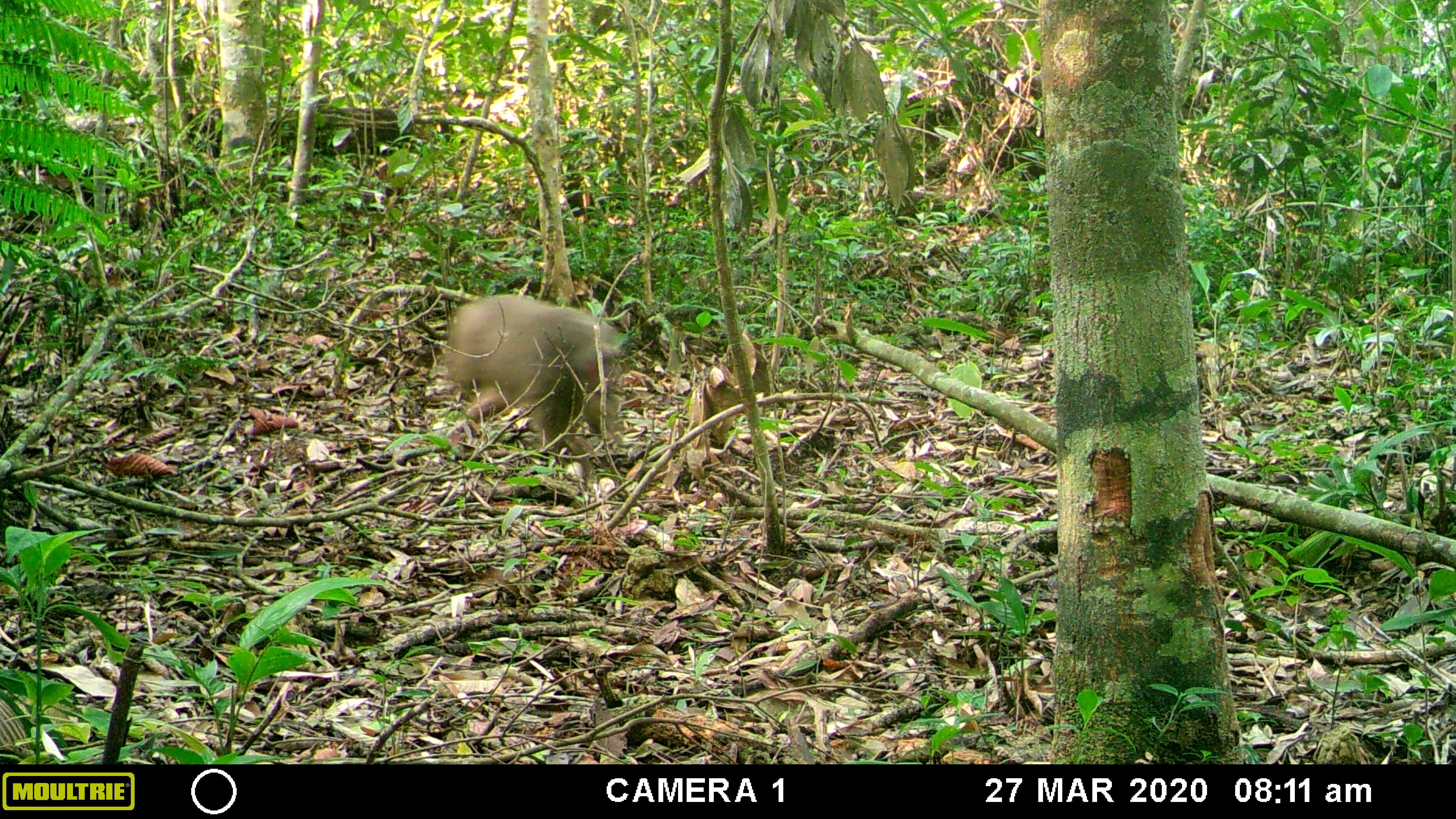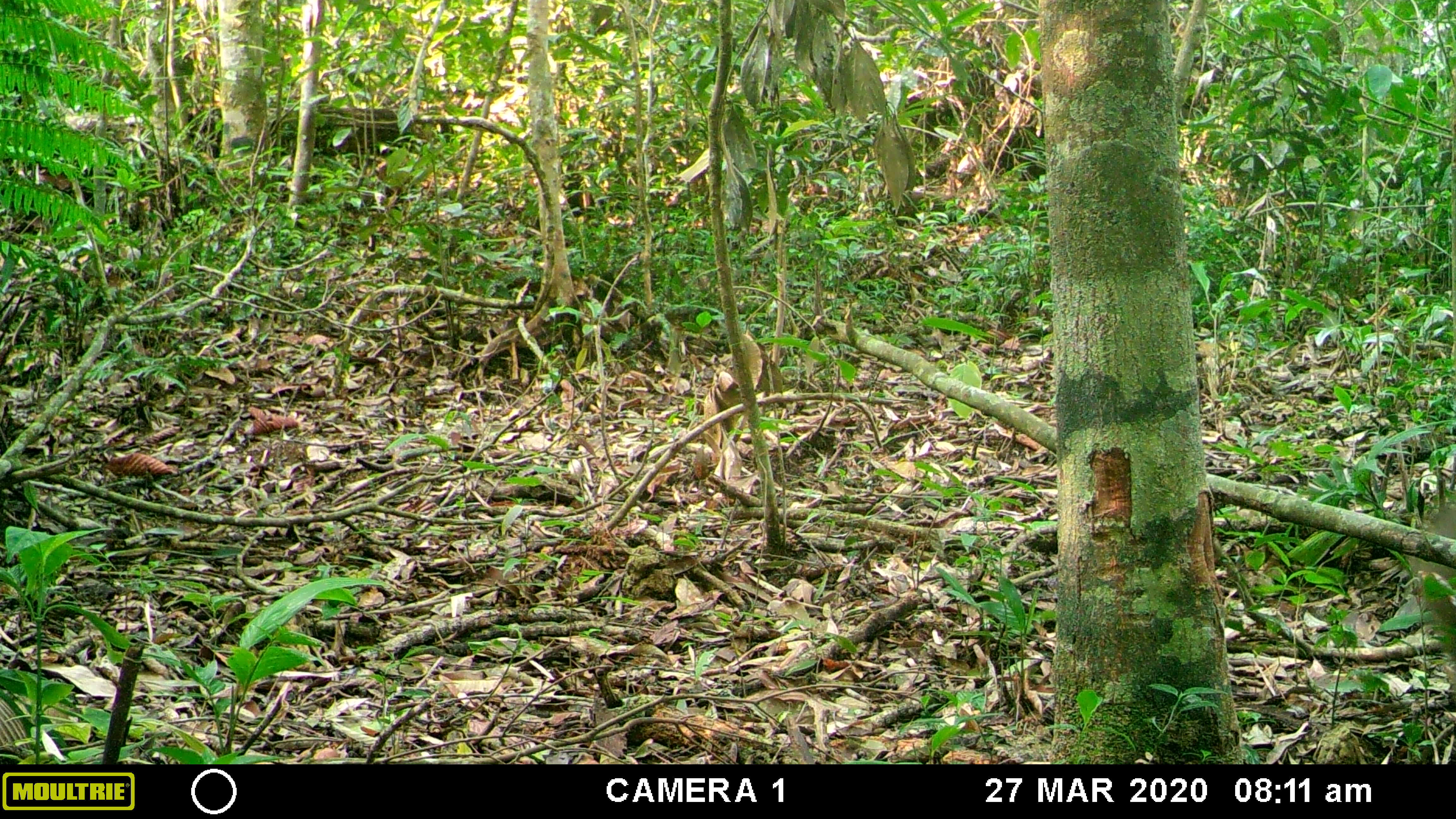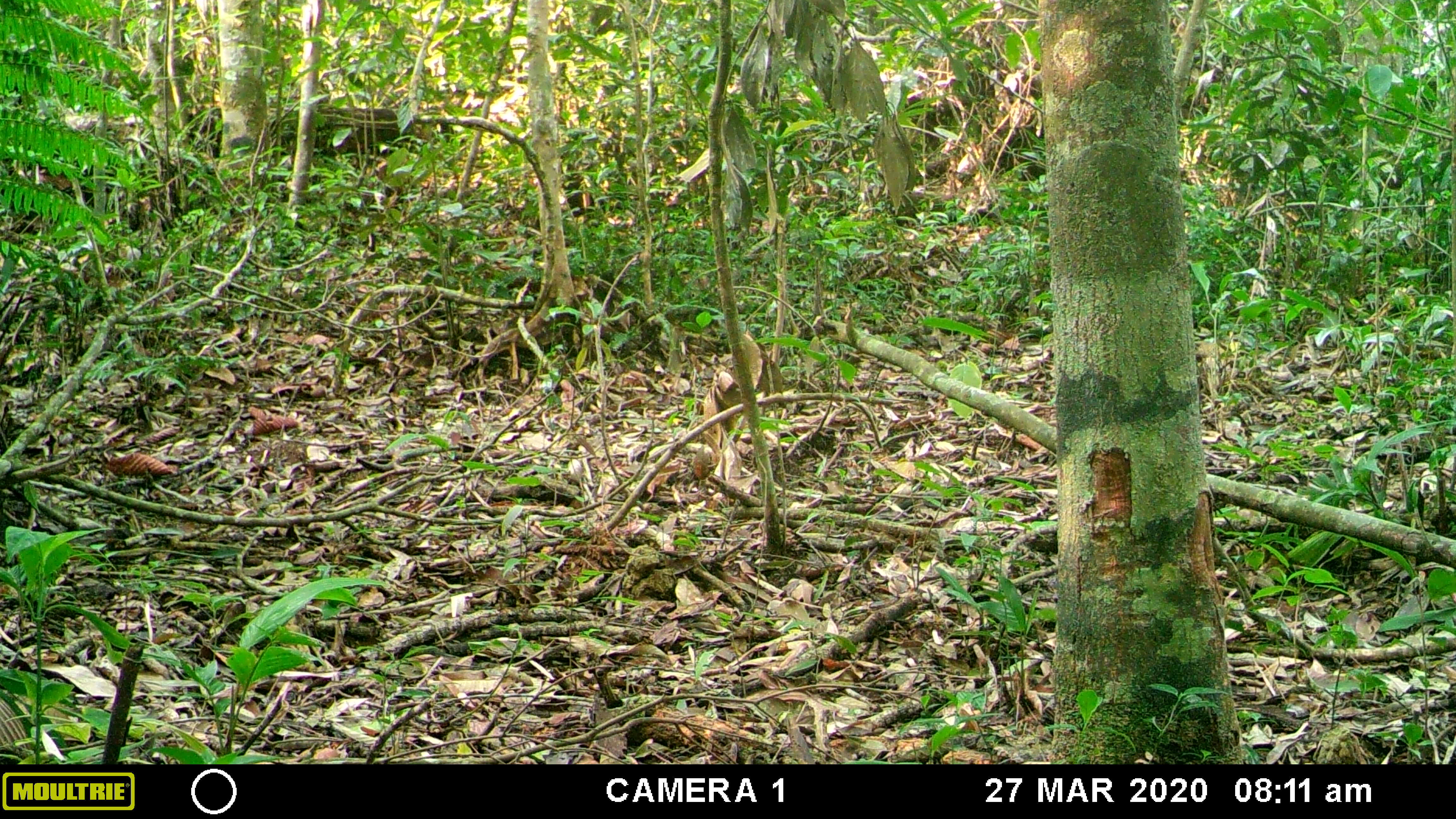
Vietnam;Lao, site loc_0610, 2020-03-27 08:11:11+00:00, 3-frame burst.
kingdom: Animalia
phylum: Chordata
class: Mammalia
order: Primates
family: Cercopithecidae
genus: Macaca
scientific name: Macaca arctoides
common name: stump-tailed macaque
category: stump tailed macaque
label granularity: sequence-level